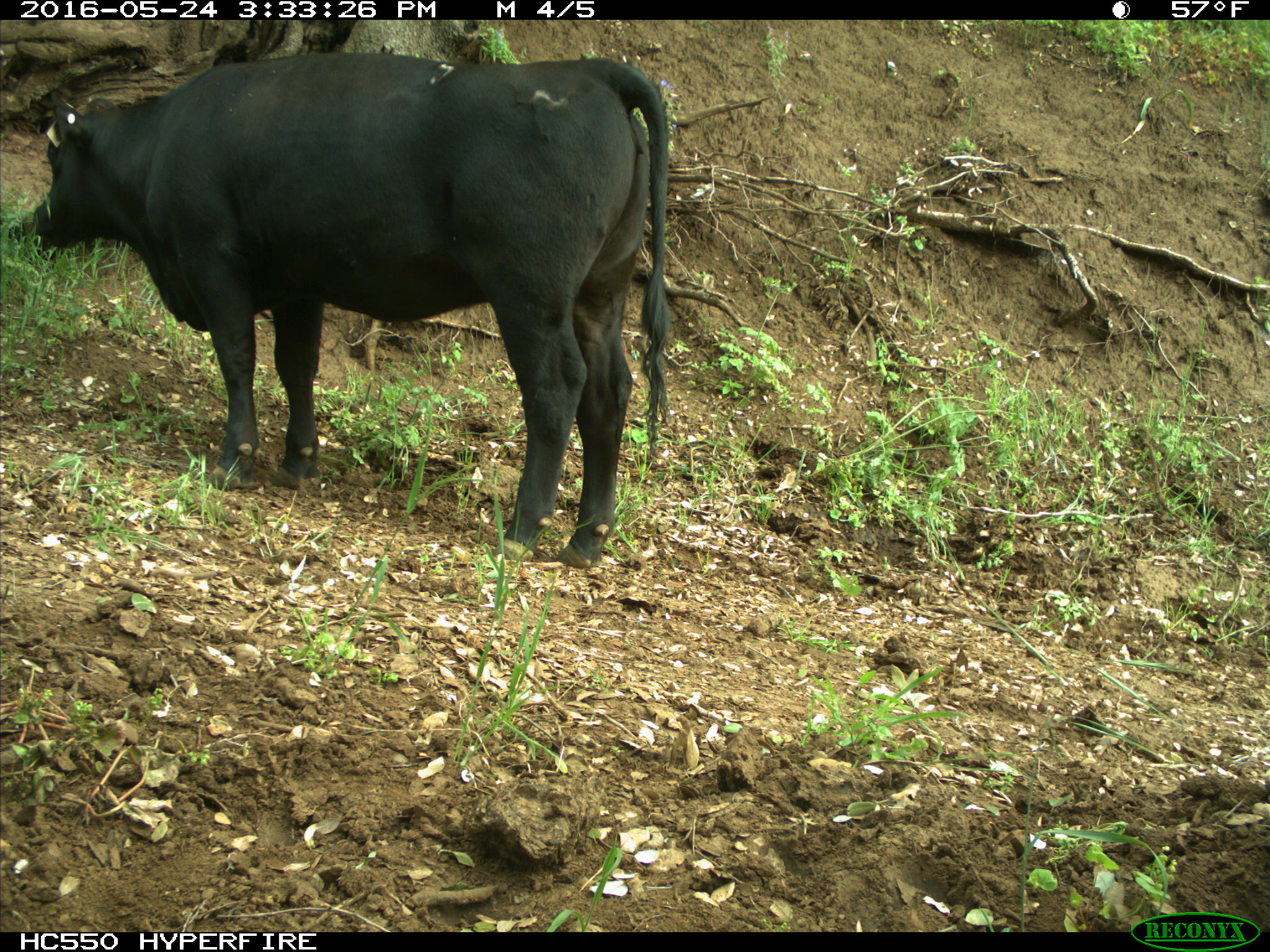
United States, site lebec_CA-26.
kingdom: Animalia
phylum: Chordata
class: Mammalia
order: Artiodactyla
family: Bovidae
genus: Bos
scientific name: Bos taurus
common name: domestic cow